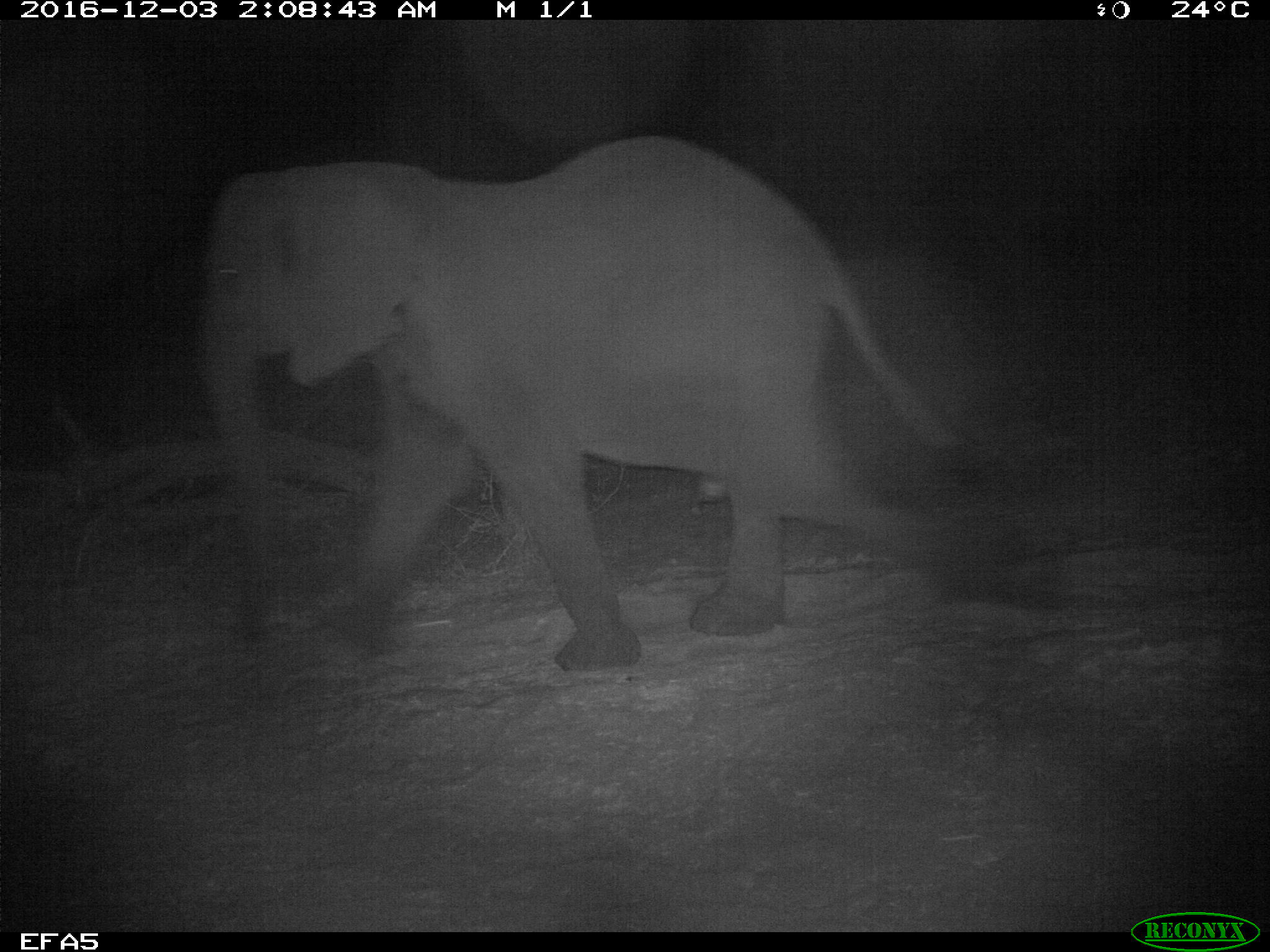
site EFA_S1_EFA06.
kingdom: Animalia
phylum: Chordata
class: Mammalia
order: Proboscidea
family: Elephantidae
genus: Loxodonta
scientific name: Loxodonta africana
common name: african bush elephant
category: elephant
Elephant (african bush elephant) (Loxodonta africana), count 1. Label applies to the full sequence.